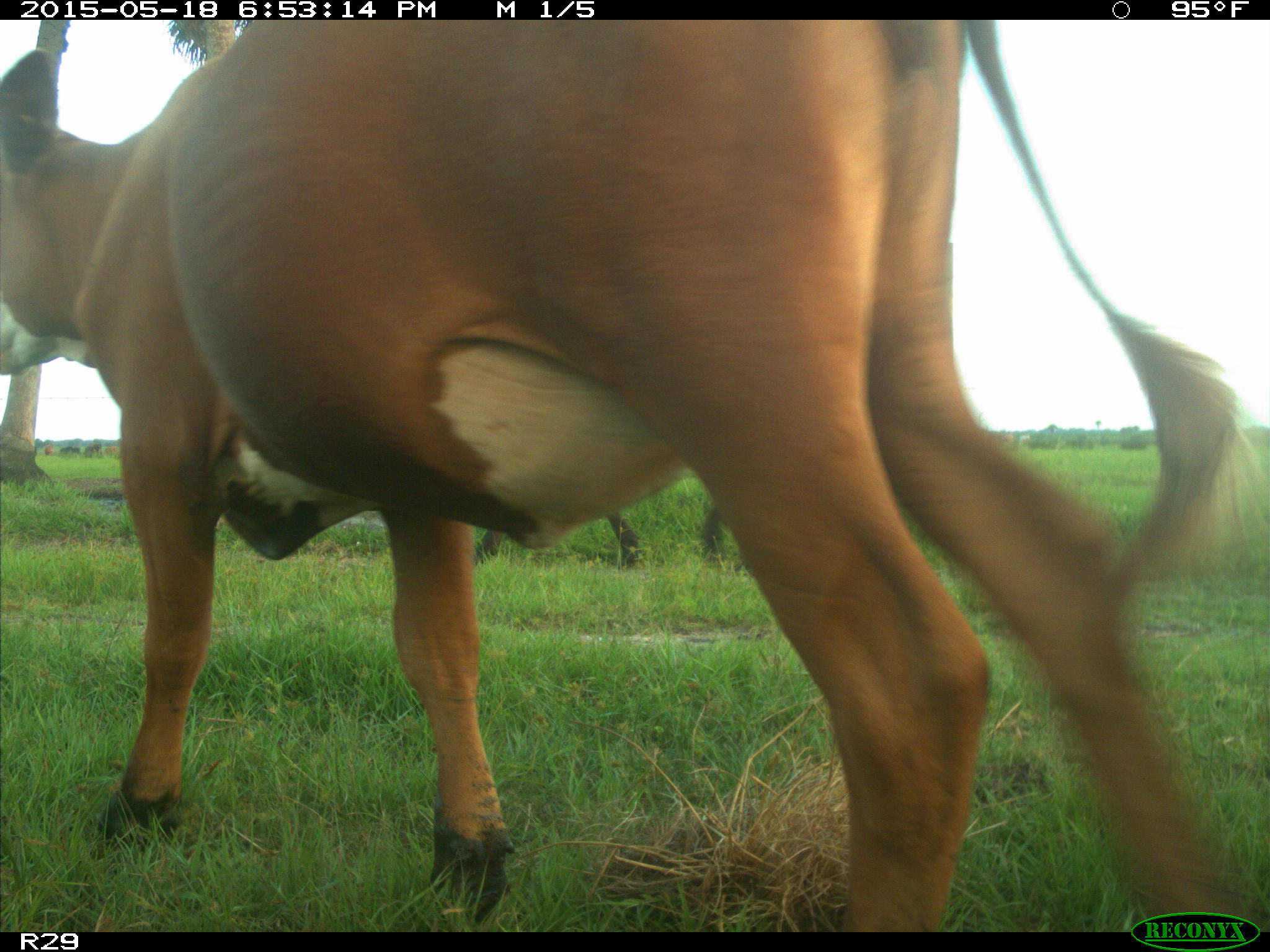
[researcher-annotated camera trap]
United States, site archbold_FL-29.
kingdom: Animalia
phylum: Chordata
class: Mammalia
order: Artiodactyla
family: Bovidae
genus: Bos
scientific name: Bos taurus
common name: domestic cow